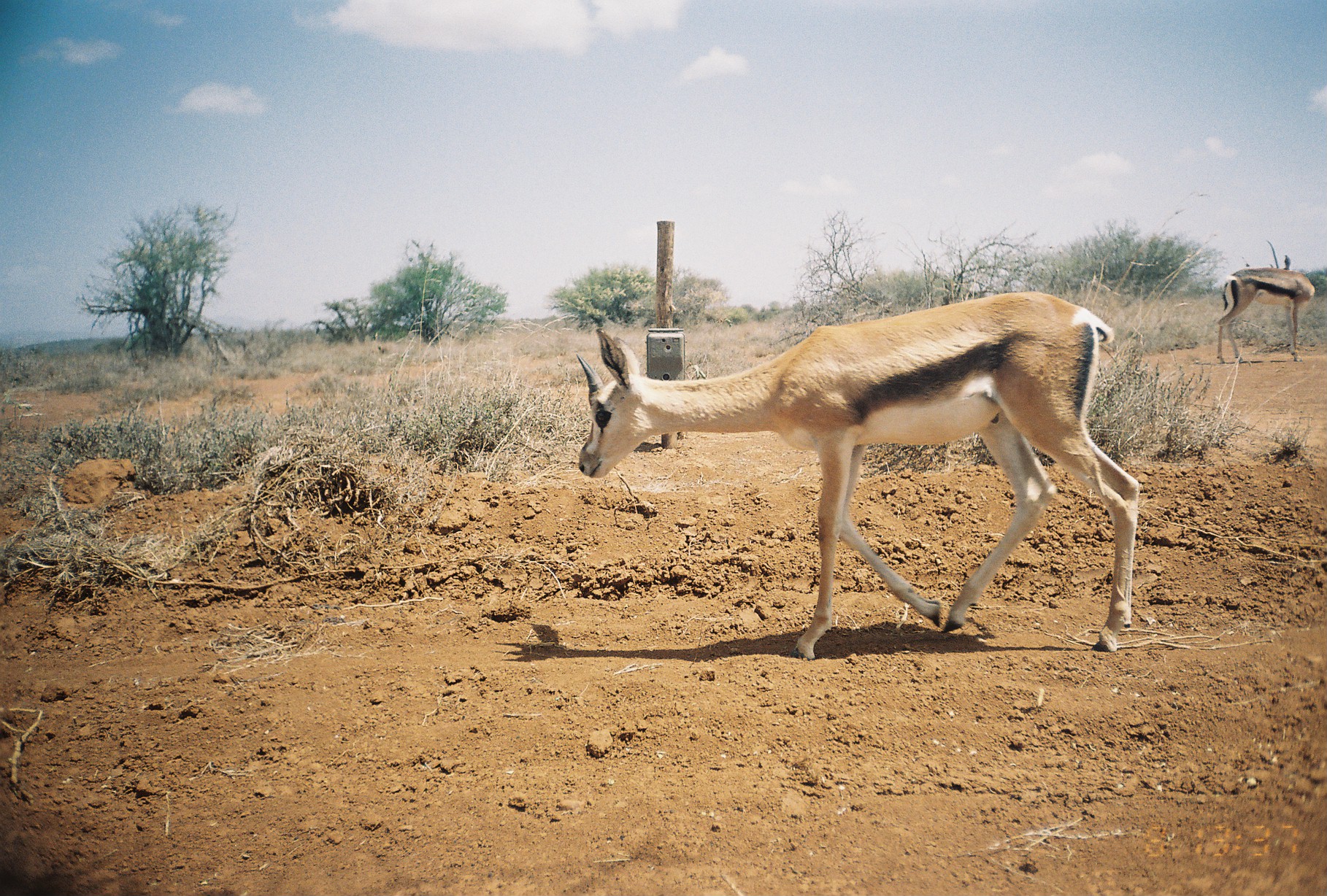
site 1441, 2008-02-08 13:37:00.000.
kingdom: Animalia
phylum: Chordata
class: Mammalia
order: Artiodactyla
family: Bovidae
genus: Nanger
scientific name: Nanger granti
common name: grant's gazelle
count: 2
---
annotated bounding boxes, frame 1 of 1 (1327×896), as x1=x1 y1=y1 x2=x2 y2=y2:
nanger granti: x1=570 y1=285 x2=1145 y2=658; x1=1211 y1=265 x2=1317 y2=364